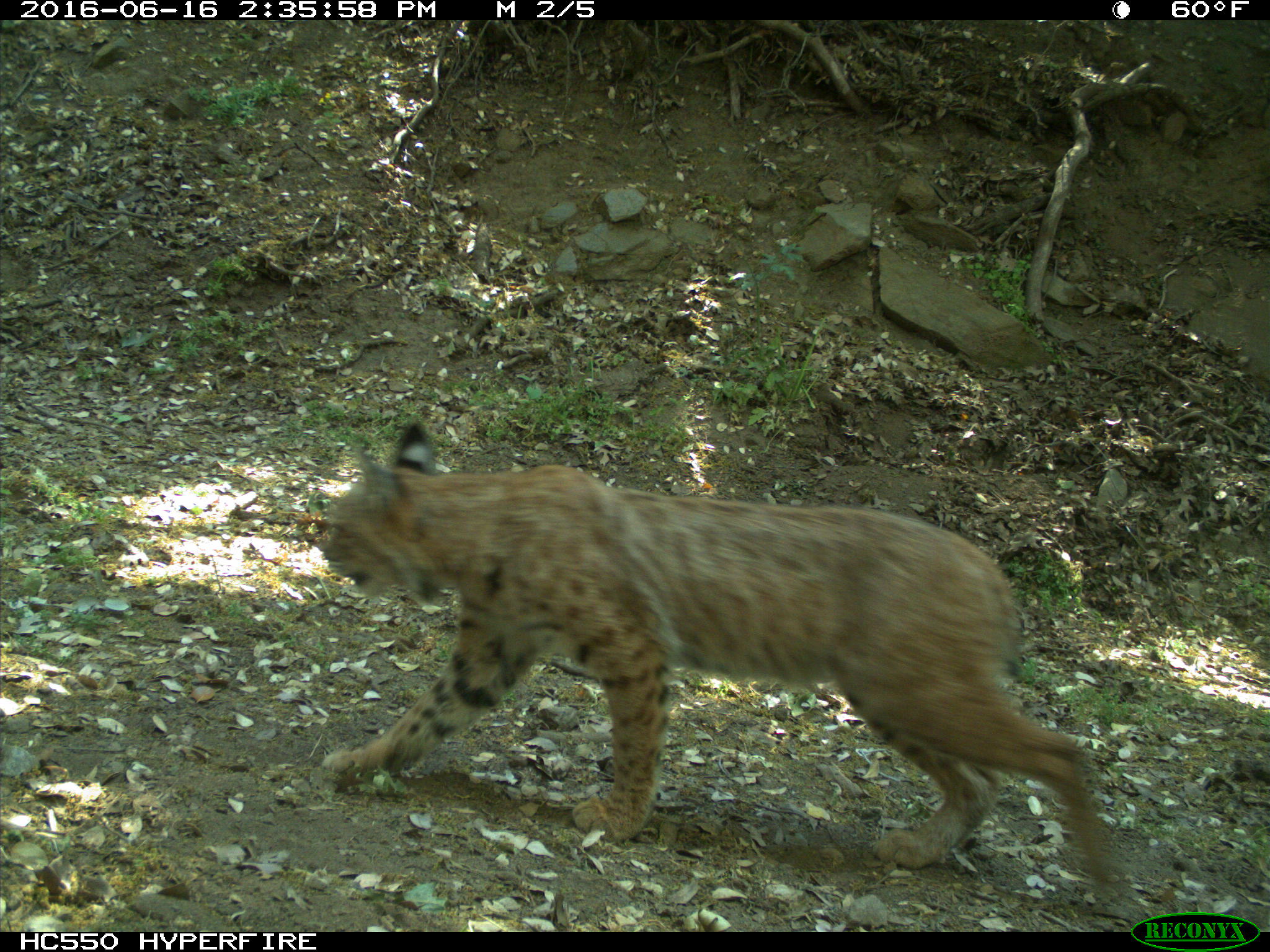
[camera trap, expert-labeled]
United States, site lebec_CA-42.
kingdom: Animalia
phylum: Chordata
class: Mammalia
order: Carnivora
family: Felidae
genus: Lynx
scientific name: Lynx rufus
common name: bobcat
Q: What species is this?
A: Lynx rufus (bobcat).